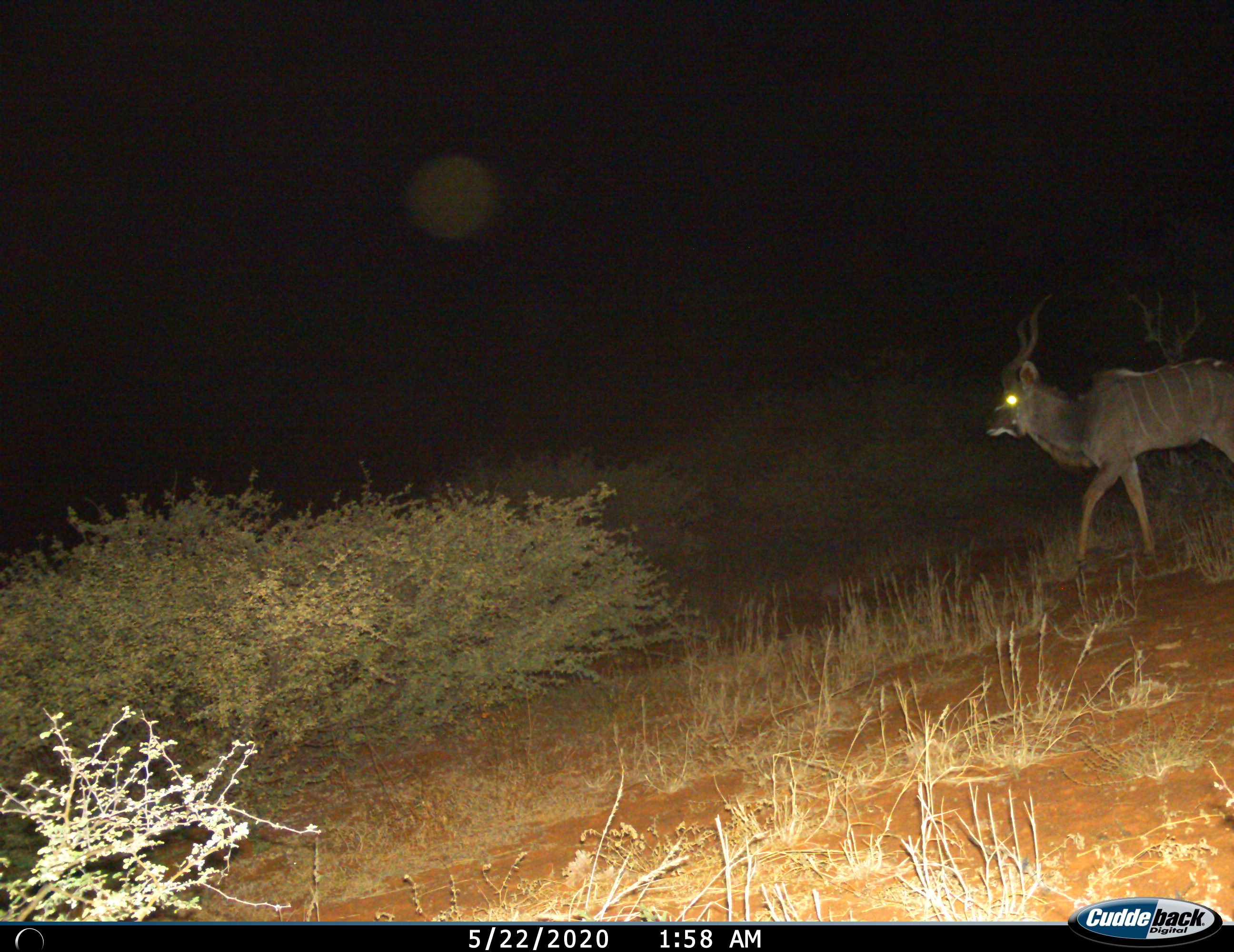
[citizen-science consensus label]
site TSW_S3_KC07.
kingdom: Animalia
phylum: Chordata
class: Mammalia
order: Artiodactyla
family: Bovidae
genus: Tragelaphus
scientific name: Tragelaphus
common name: kudu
Kudu (Tragelaphus), count 1. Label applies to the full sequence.